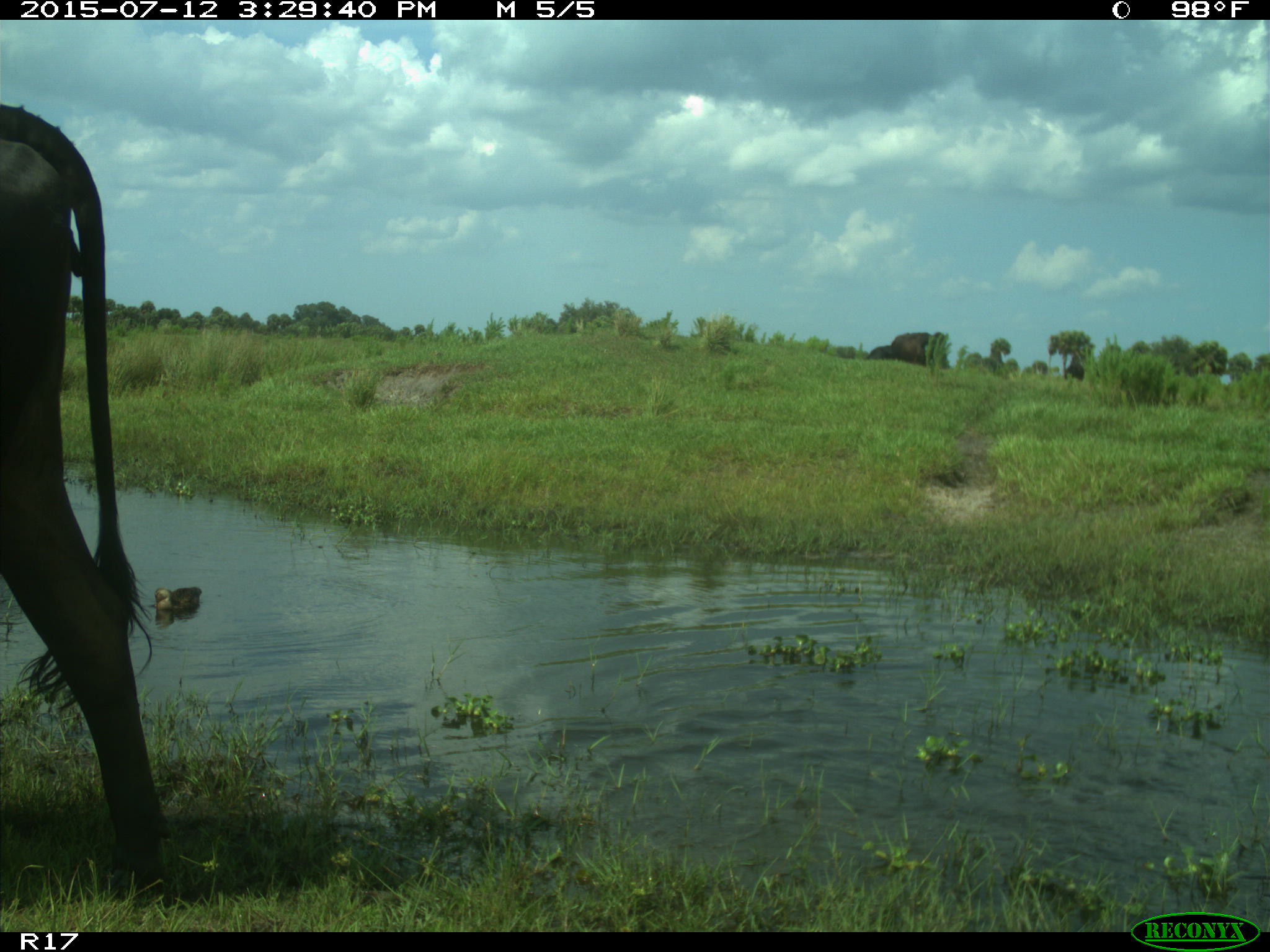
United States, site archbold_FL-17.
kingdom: Animalia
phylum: Chordata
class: Mammalia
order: Artiodactyla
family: Bovidae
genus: Bos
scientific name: Bos taurus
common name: domestic cow